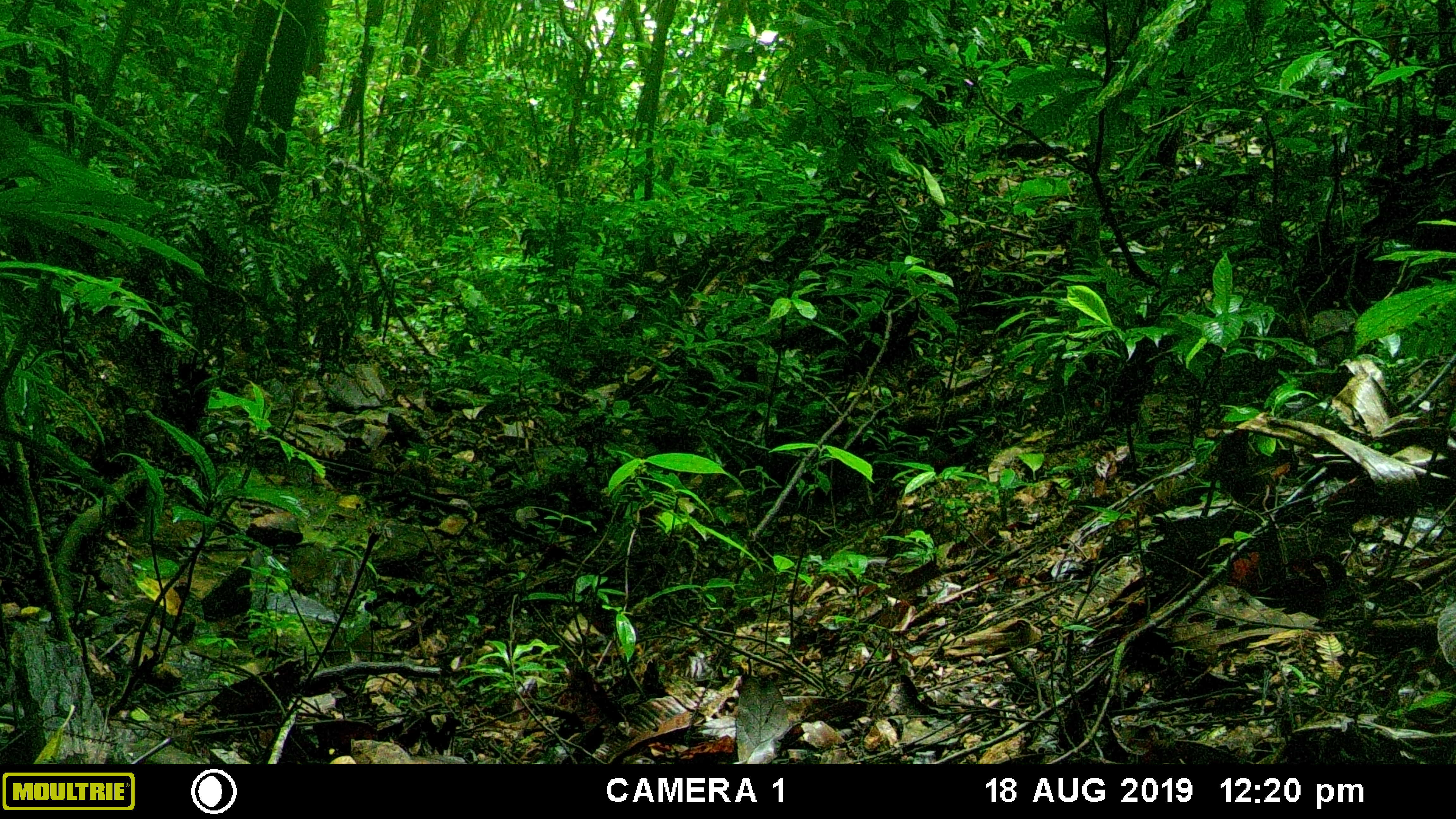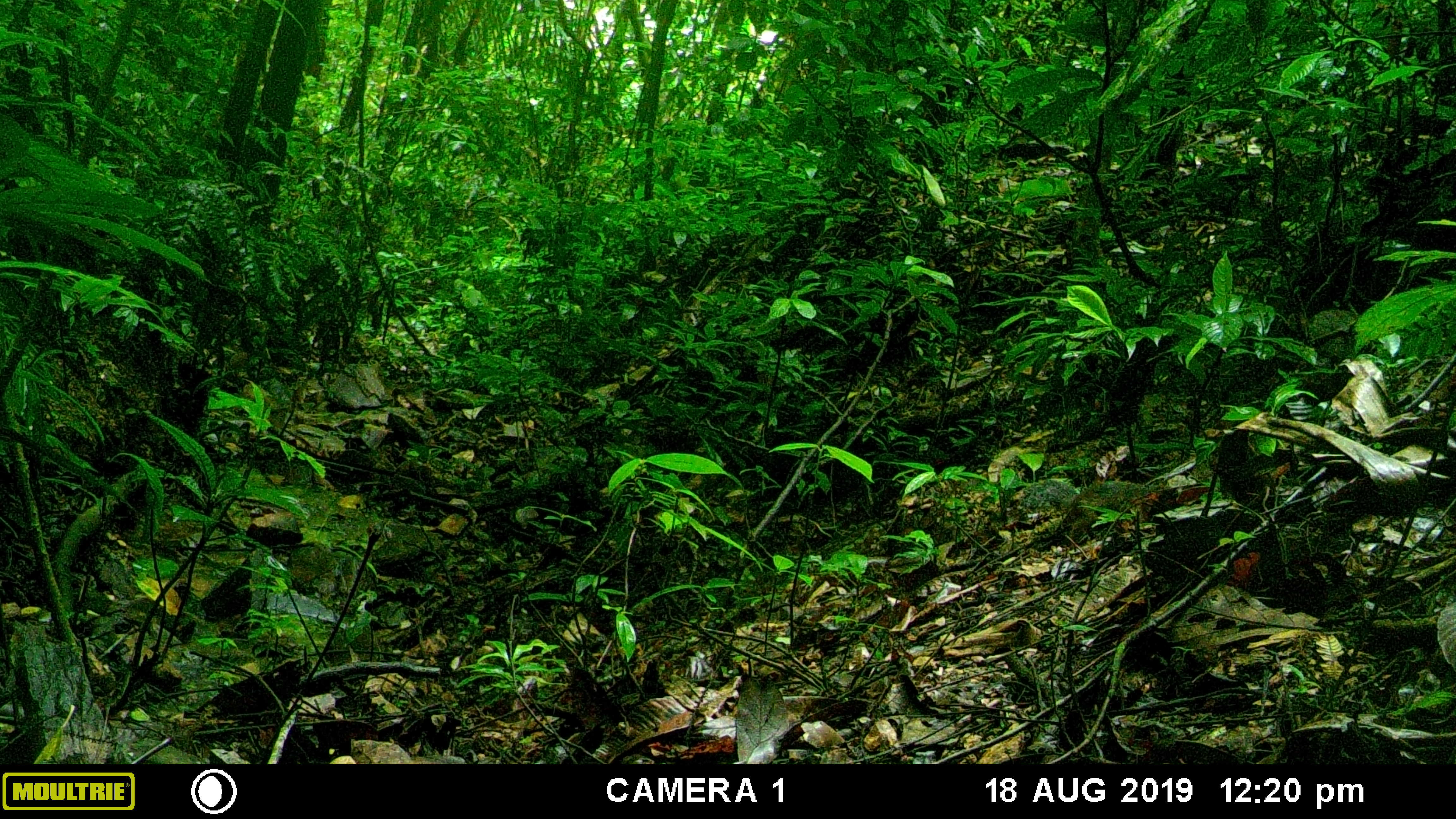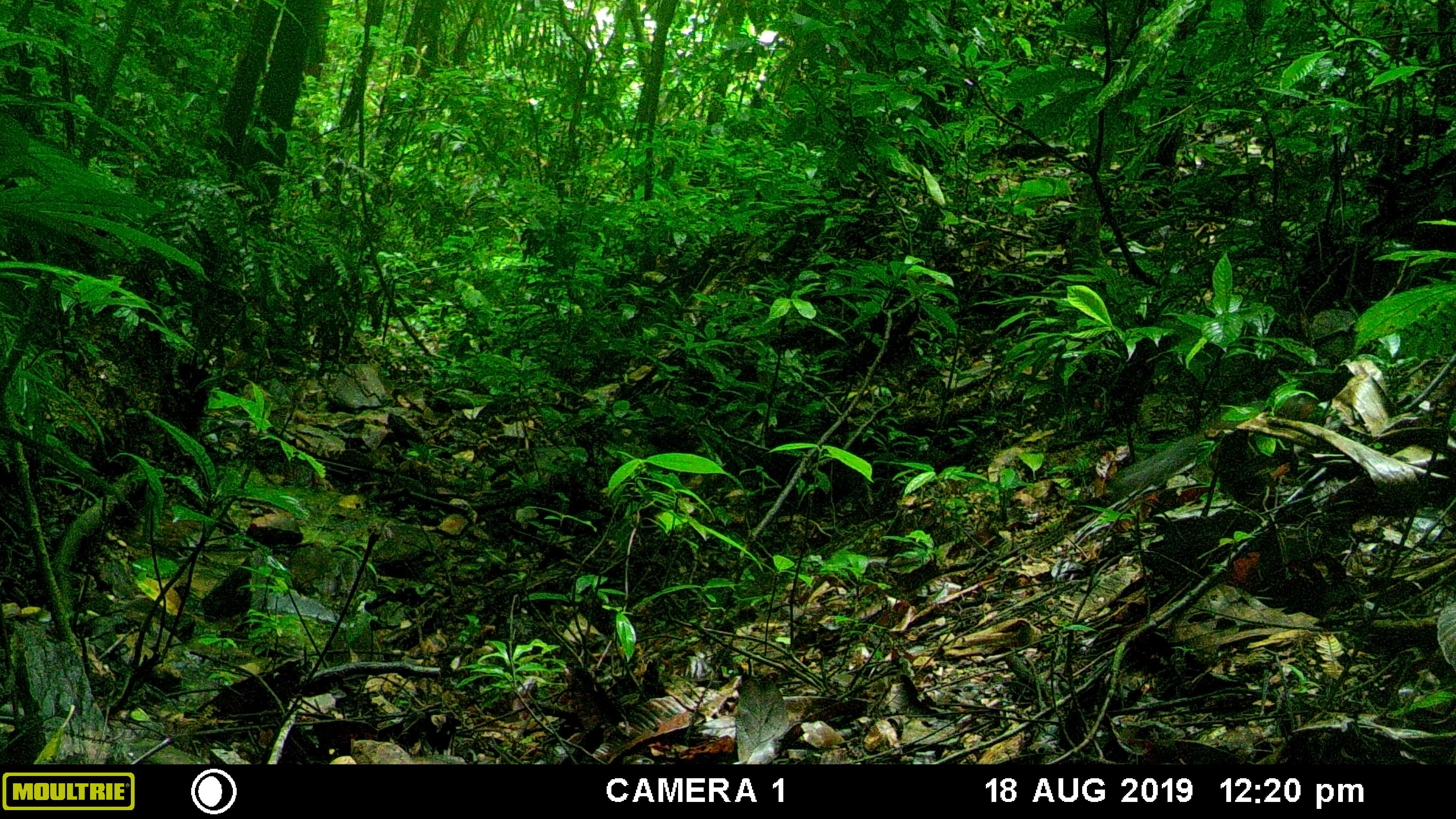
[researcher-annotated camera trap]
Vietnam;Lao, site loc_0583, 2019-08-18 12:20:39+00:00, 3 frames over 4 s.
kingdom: Animalia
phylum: Chordata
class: Mammalia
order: Rodentia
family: Sciuridae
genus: Dremomys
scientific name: Dremomys rufigenis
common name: red-cheeked squirrel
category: red cheeked squirrel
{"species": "red cheeked squirrel (red-cheeked squirrel) (Dremomys rufigenis)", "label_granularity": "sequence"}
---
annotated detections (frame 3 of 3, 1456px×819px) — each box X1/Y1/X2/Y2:
red cheeked squirrel: 1110/398/1317/511